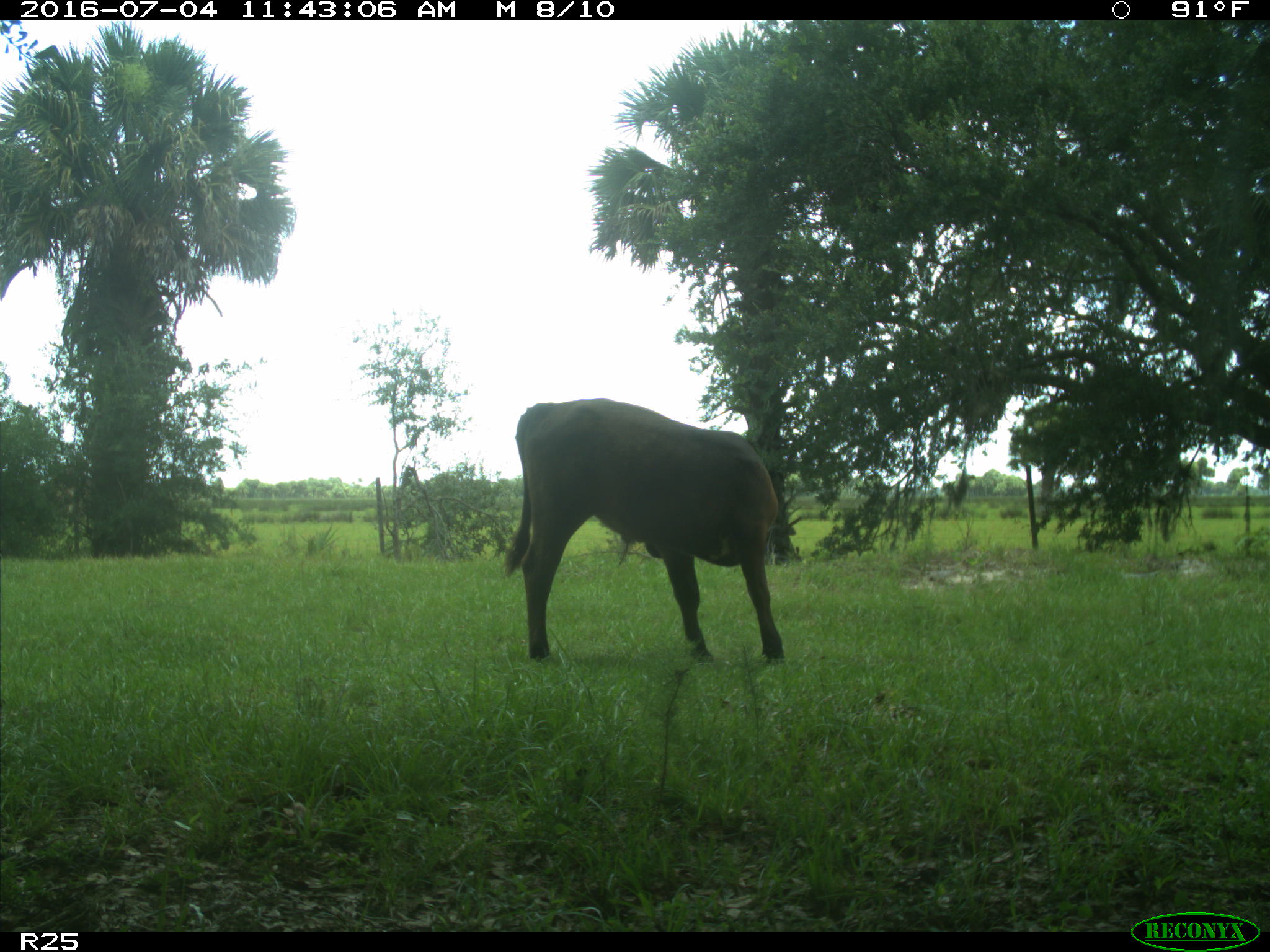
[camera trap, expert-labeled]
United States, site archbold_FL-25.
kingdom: Animalia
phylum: Chordata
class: Mammalia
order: Artiodactyla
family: Bovidae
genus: Bos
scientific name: Bos taurus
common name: domestic cow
Bos taurus (domestic cow).